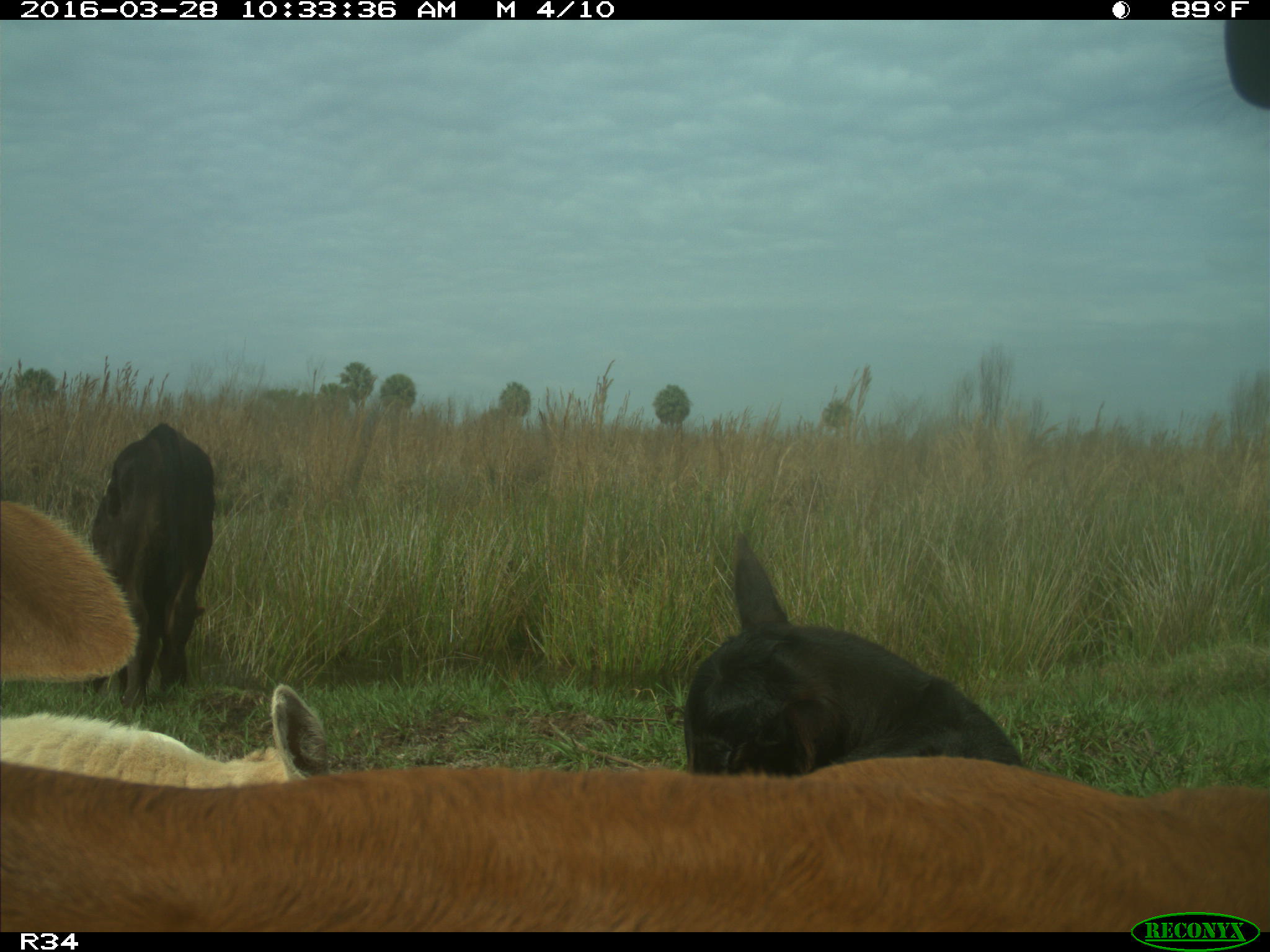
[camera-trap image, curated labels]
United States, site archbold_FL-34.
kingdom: Animalia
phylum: Chordata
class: Mammalia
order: Artiodactyla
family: Bovidae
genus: Bos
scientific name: Bos taurus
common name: domestic cow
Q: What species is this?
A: Bos taurus (domestic cow).